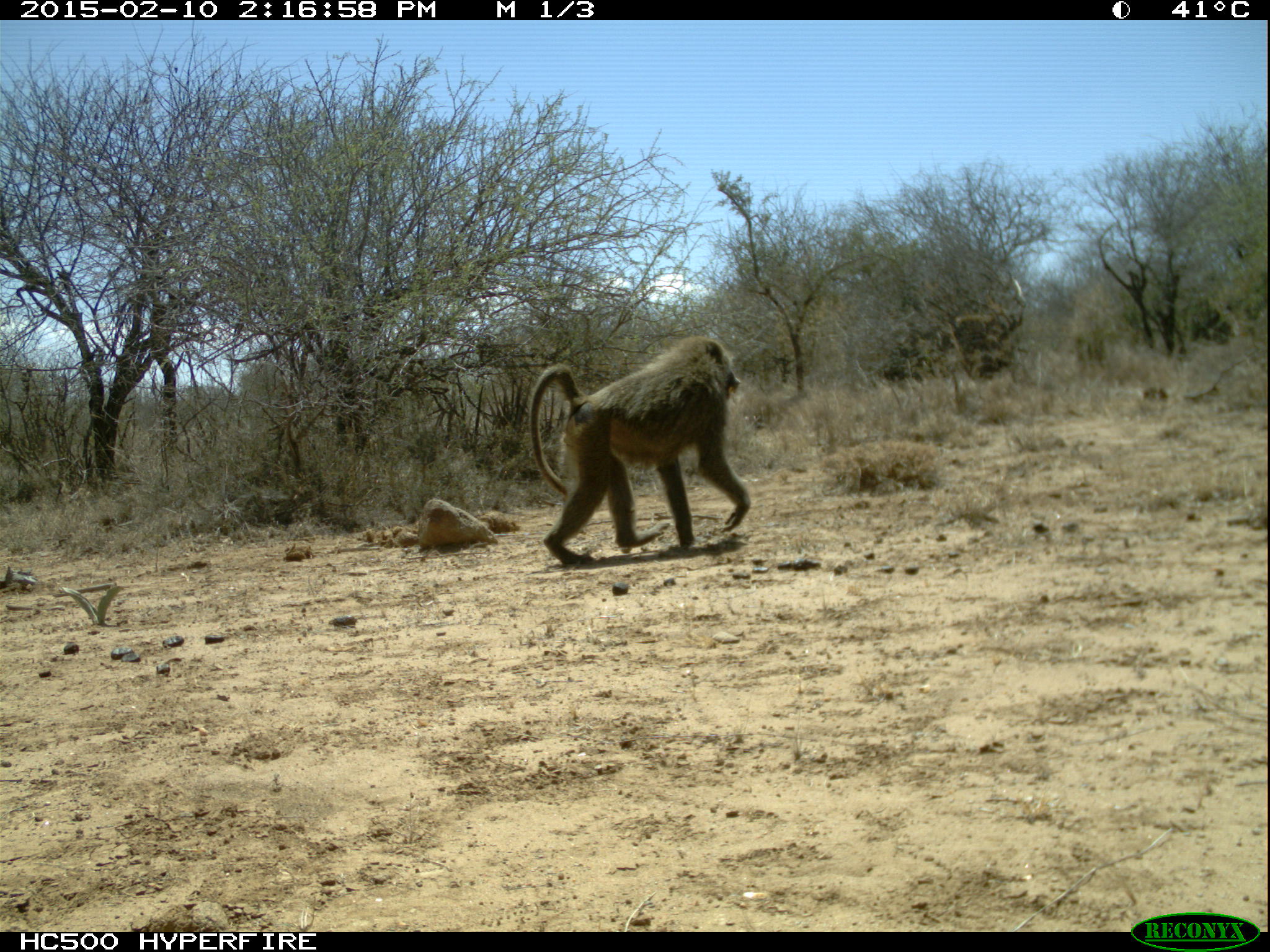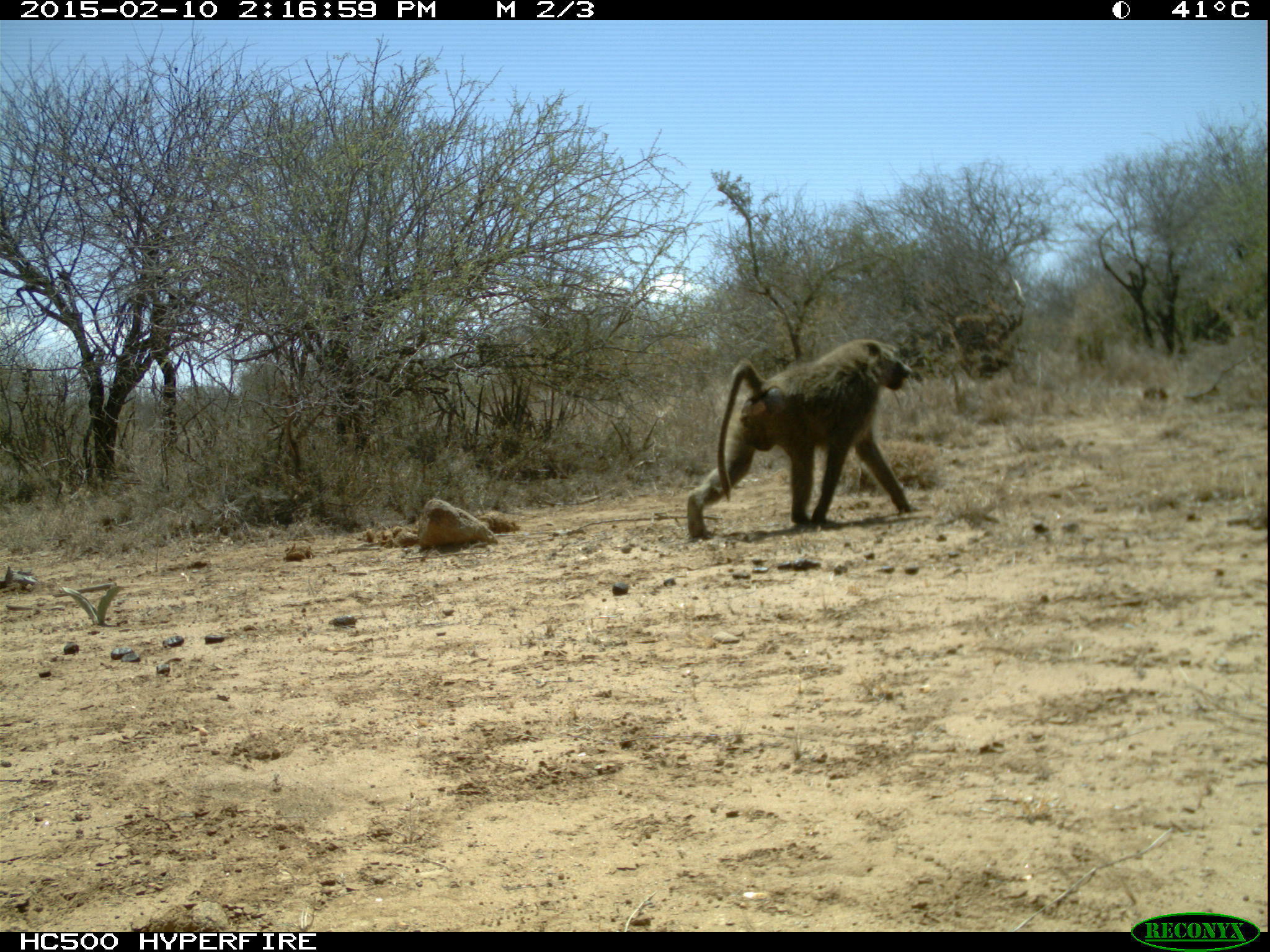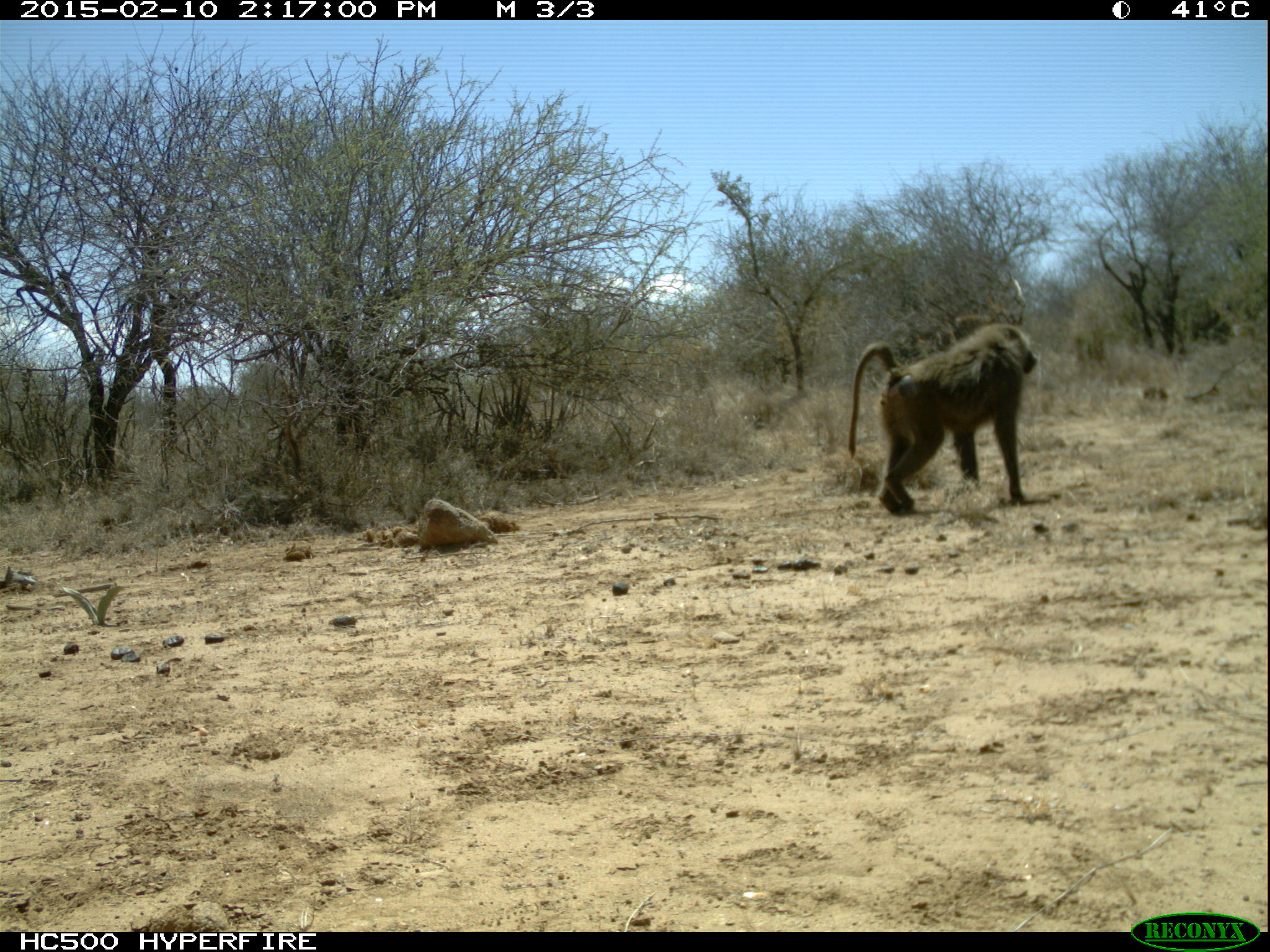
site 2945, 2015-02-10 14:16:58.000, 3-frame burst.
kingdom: Animalia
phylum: Chordata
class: Mammalia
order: Primates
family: Cercopithecidae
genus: Papio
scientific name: Papio anubis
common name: olive baboon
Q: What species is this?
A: Papio anubis (olive baboon).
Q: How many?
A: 4.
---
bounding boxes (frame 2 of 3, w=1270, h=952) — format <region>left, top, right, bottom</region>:
papio anubis: <region>686, 339, 912, 539</region>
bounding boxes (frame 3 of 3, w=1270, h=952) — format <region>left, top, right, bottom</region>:
papio anubis: <region>848, 320, 1039, 520</region>